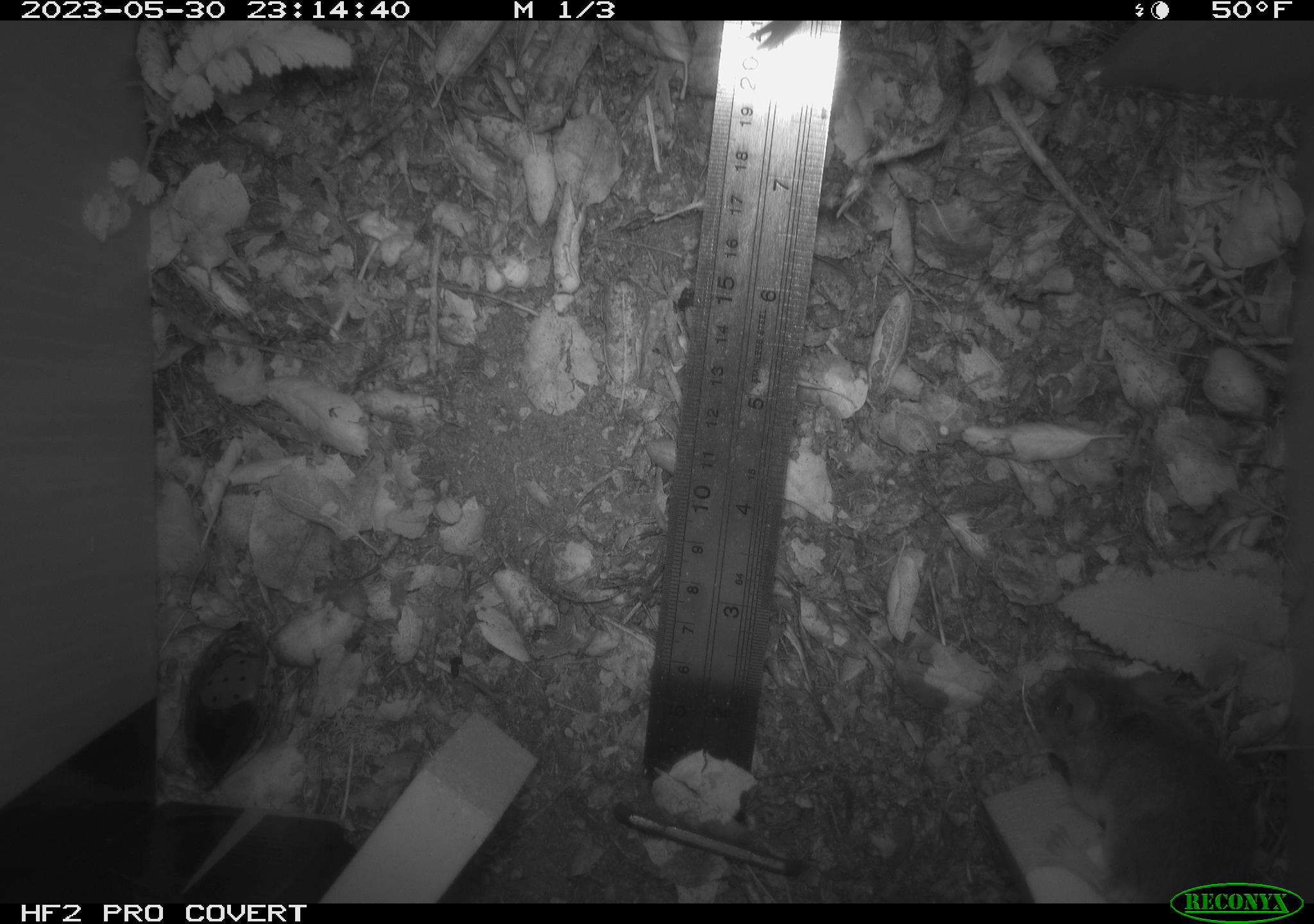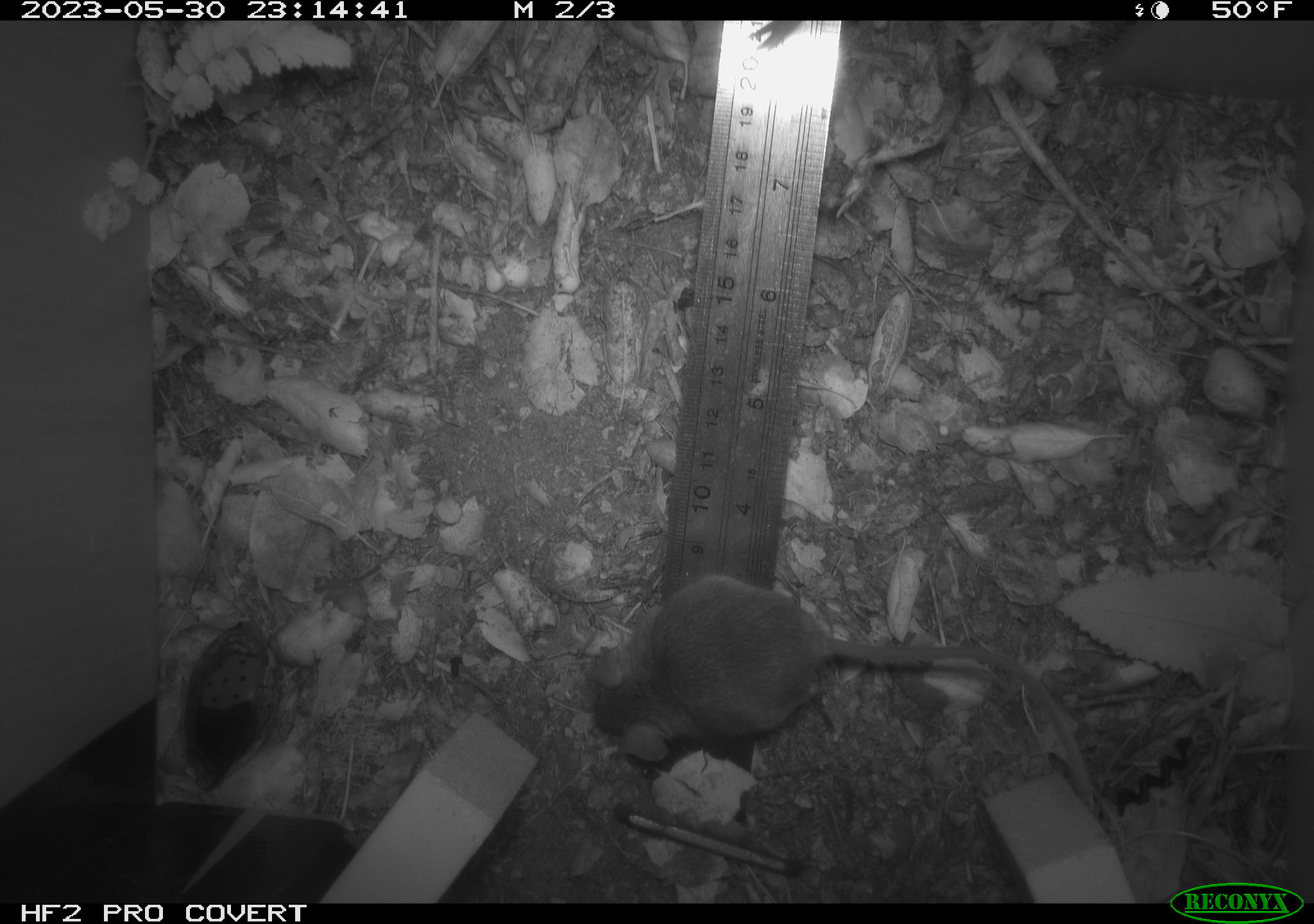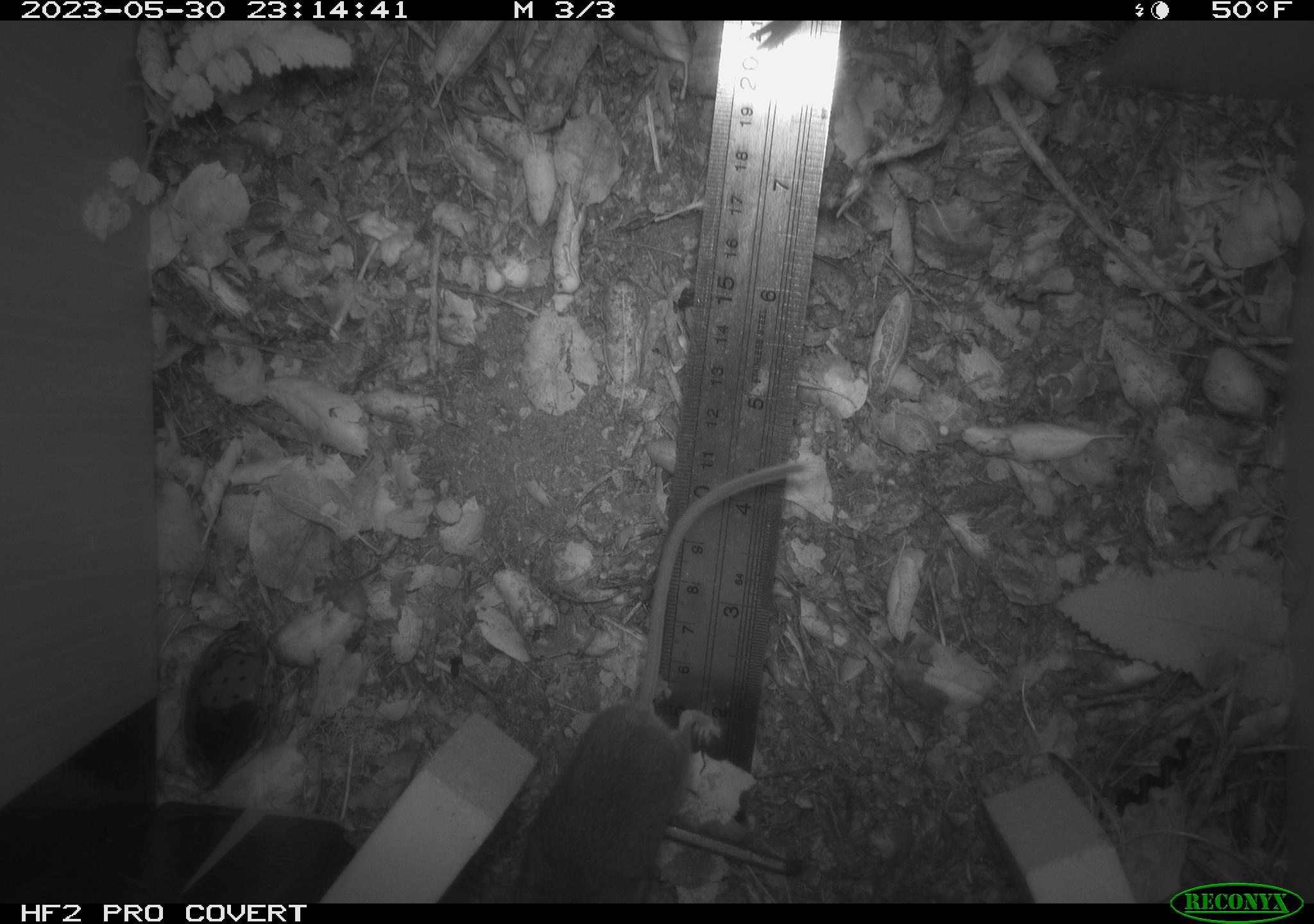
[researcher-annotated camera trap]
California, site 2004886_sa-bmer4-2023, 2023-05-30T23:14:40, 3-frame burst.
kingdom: Animalia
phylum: Chordata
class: Mammalia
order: Rodentia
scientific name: Rodentia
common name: mouse species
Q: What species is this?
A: Mouse species (Rodentia).